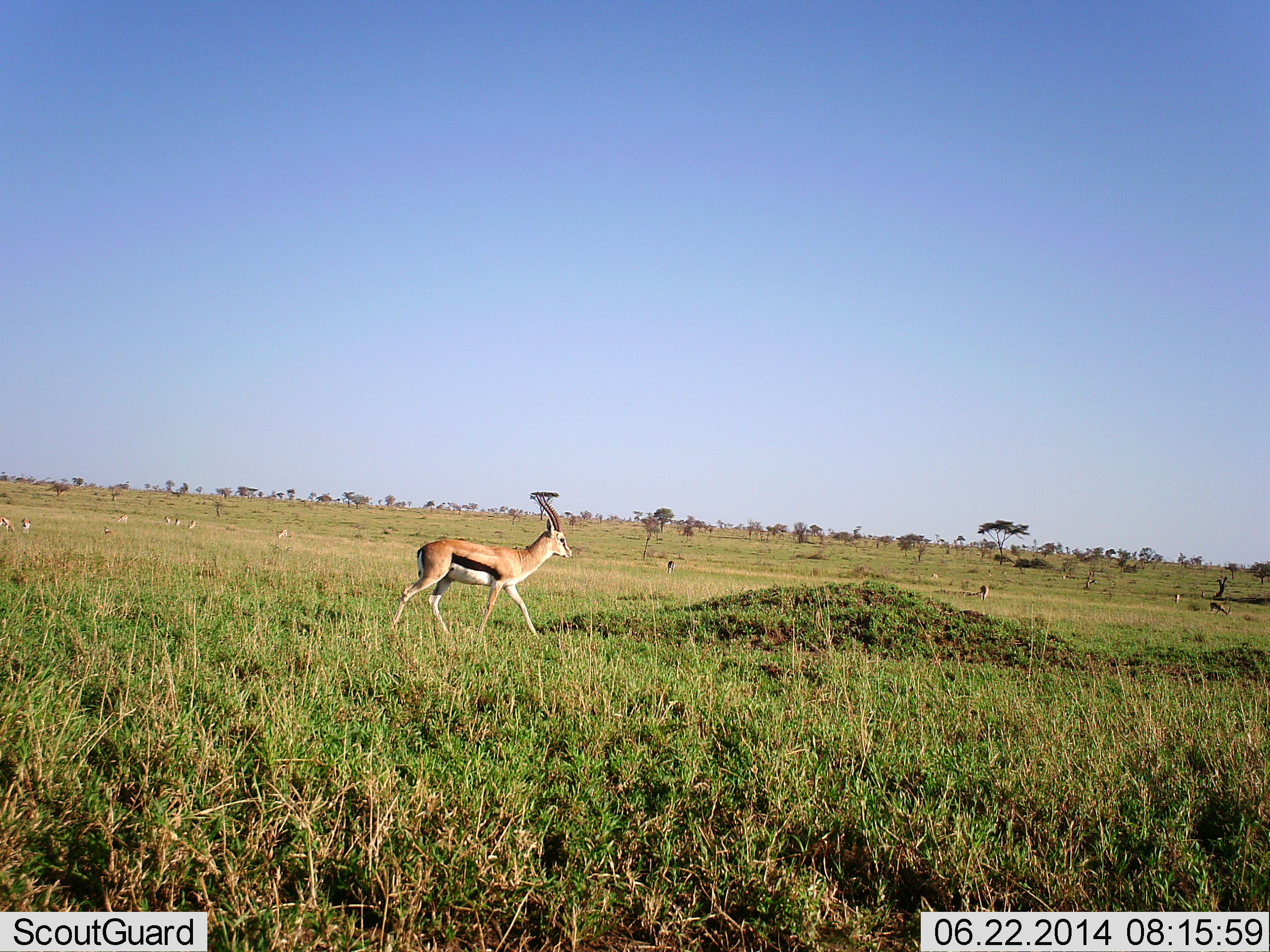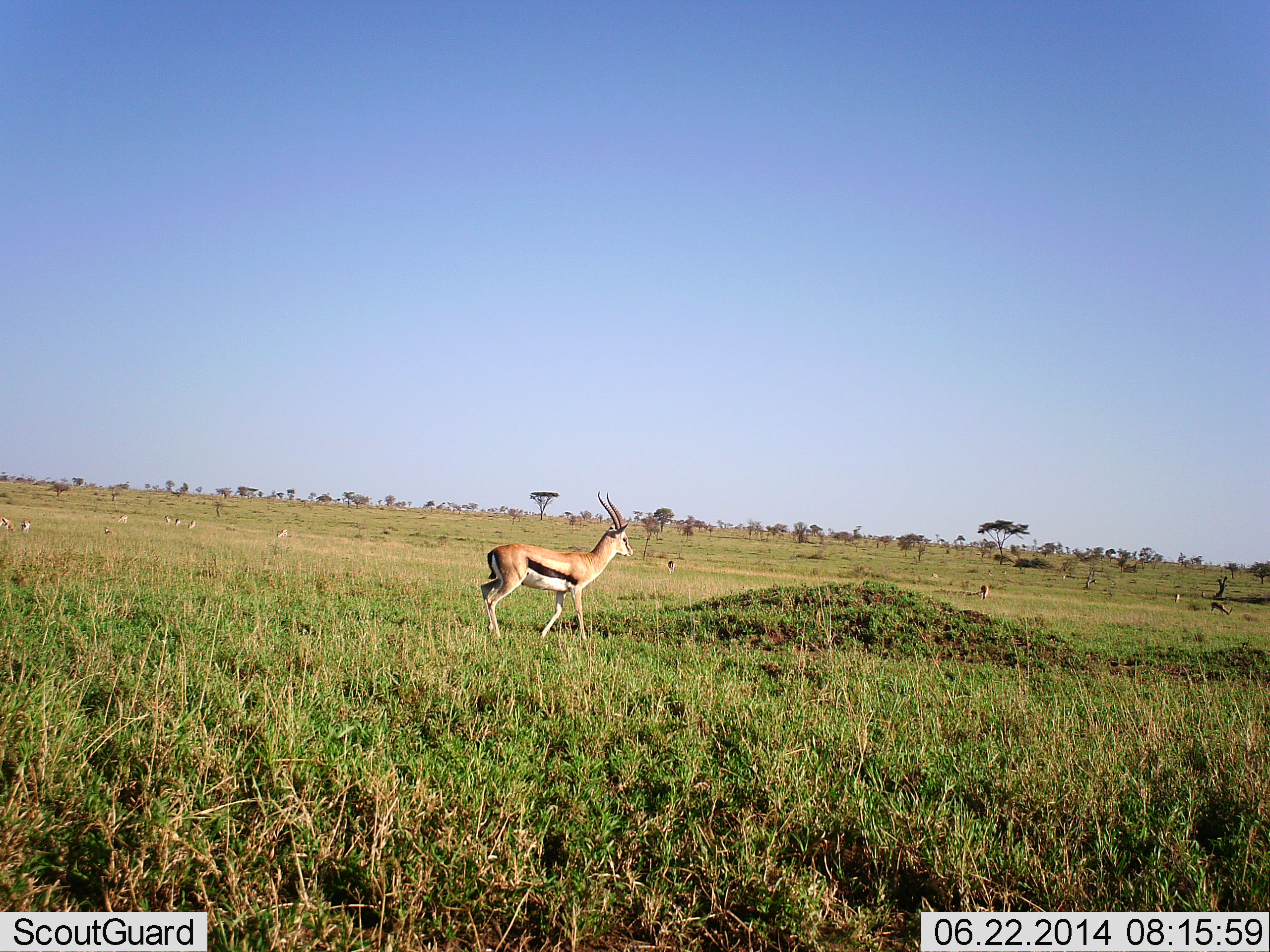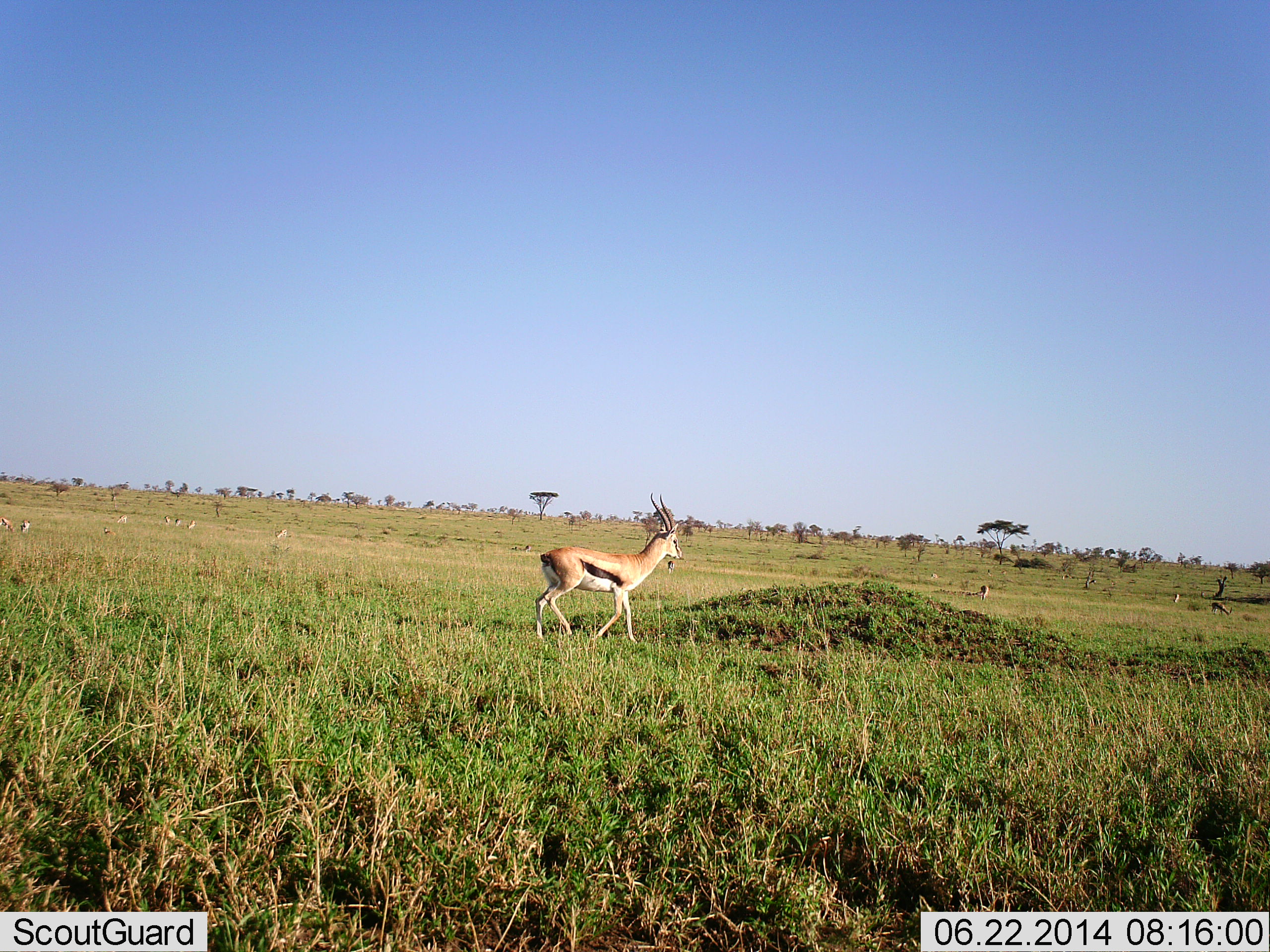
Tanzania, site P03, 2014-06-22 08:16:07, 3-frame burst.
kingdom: Animalia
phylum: Chordata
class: Mammalia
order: Artiodactyla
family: Bovidae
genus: Eudorcas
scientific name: Eudorcas thomsonii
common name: thomson's gazelle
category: gazellethomsons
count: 1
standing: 30%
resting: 0%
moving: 80%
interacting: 0%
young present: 0%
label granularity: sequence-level